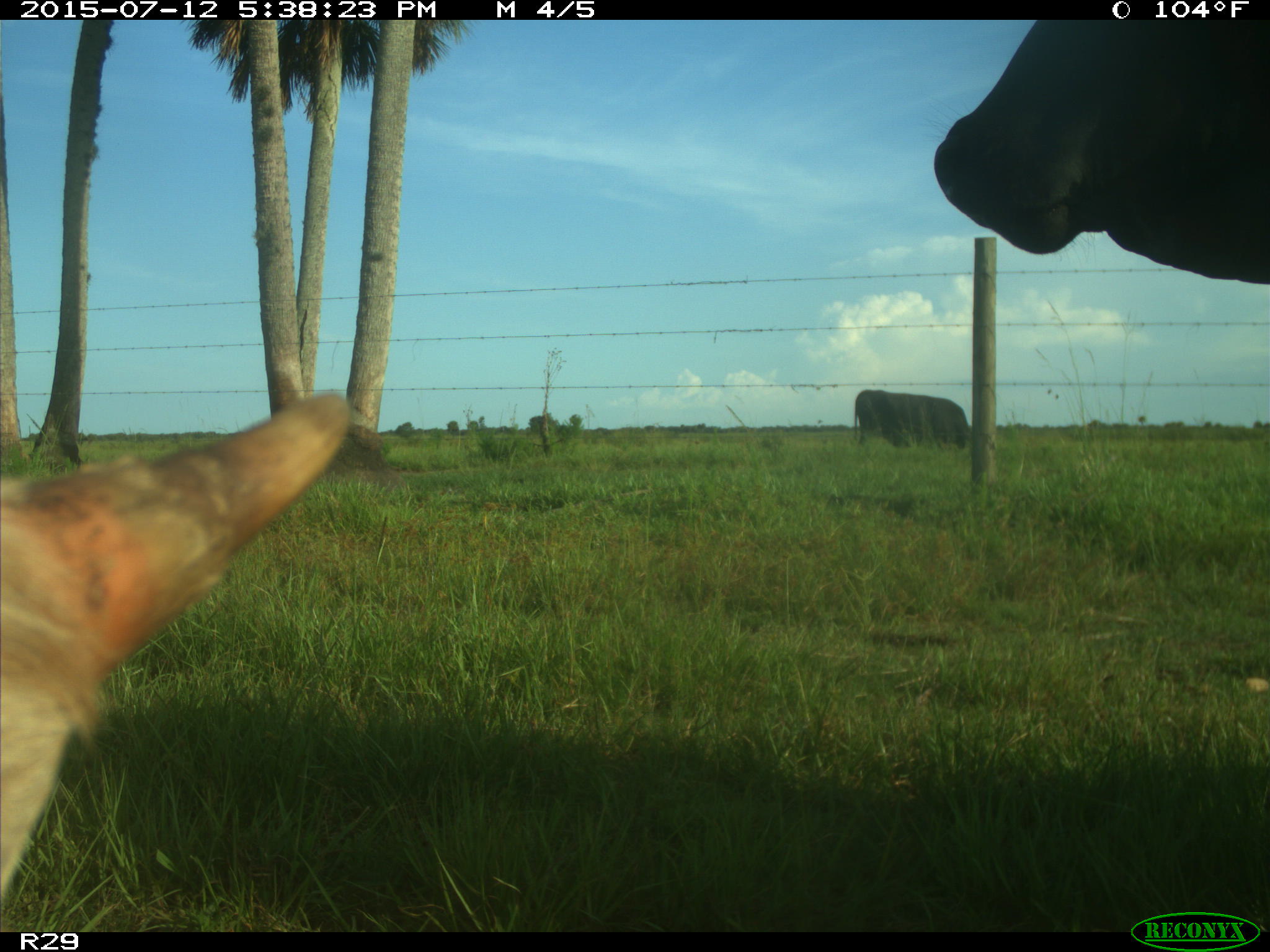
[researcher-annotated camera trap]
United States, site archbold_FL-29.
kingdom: Animalia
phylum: Chordata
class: Mammalia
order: Artiodactyla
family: Bovidae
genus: Bos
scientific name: Bos taurus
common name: domestic cow